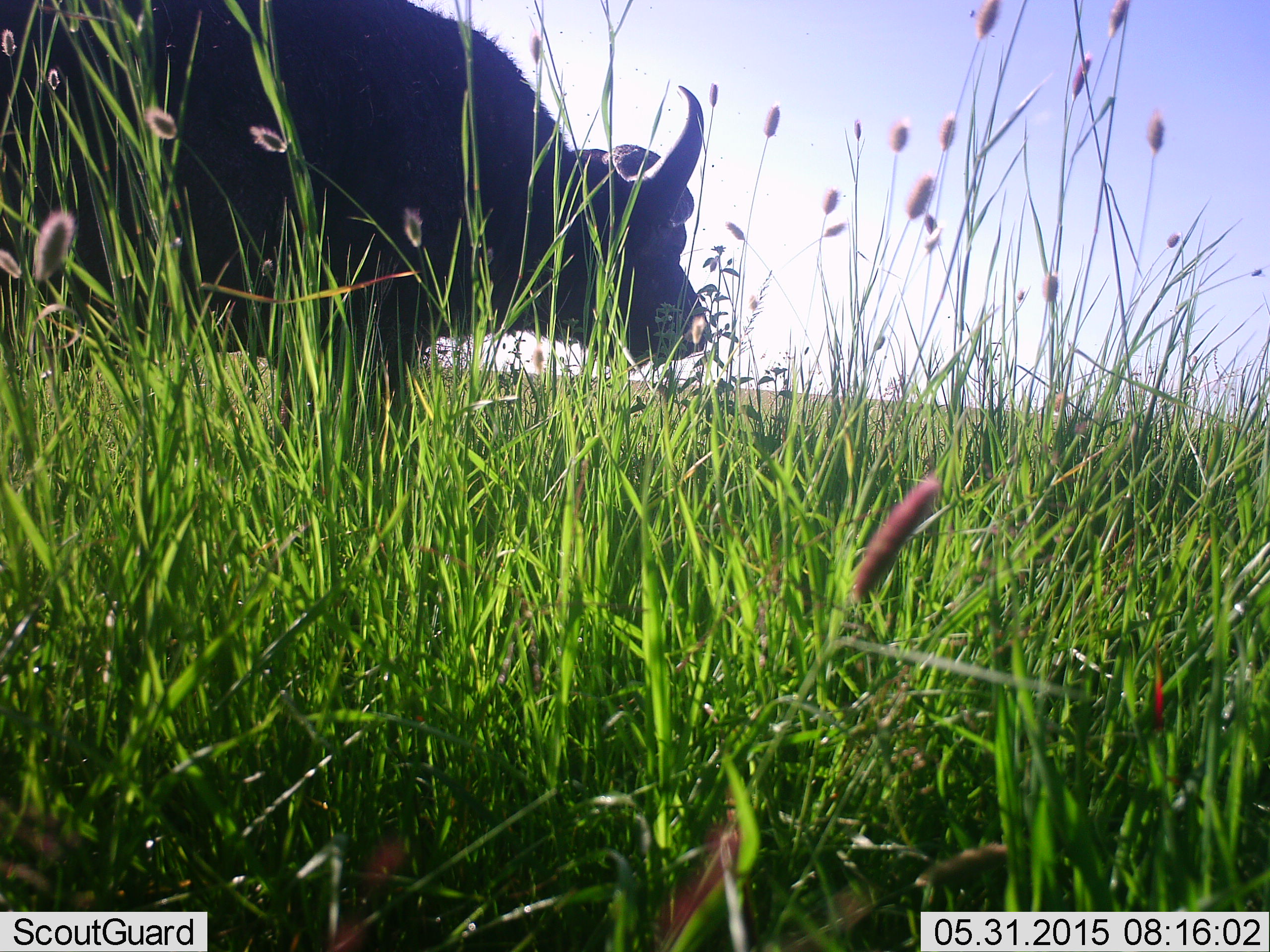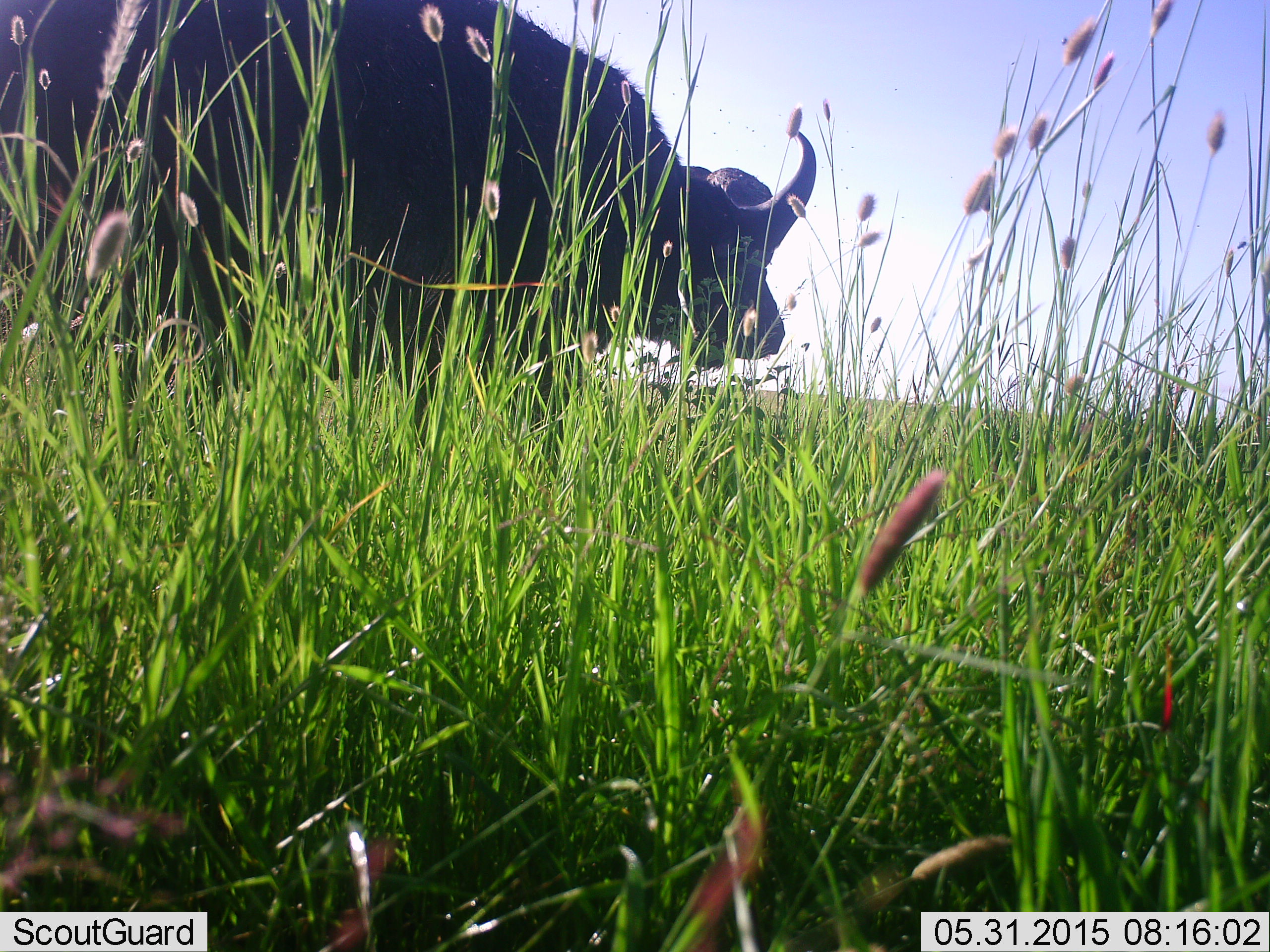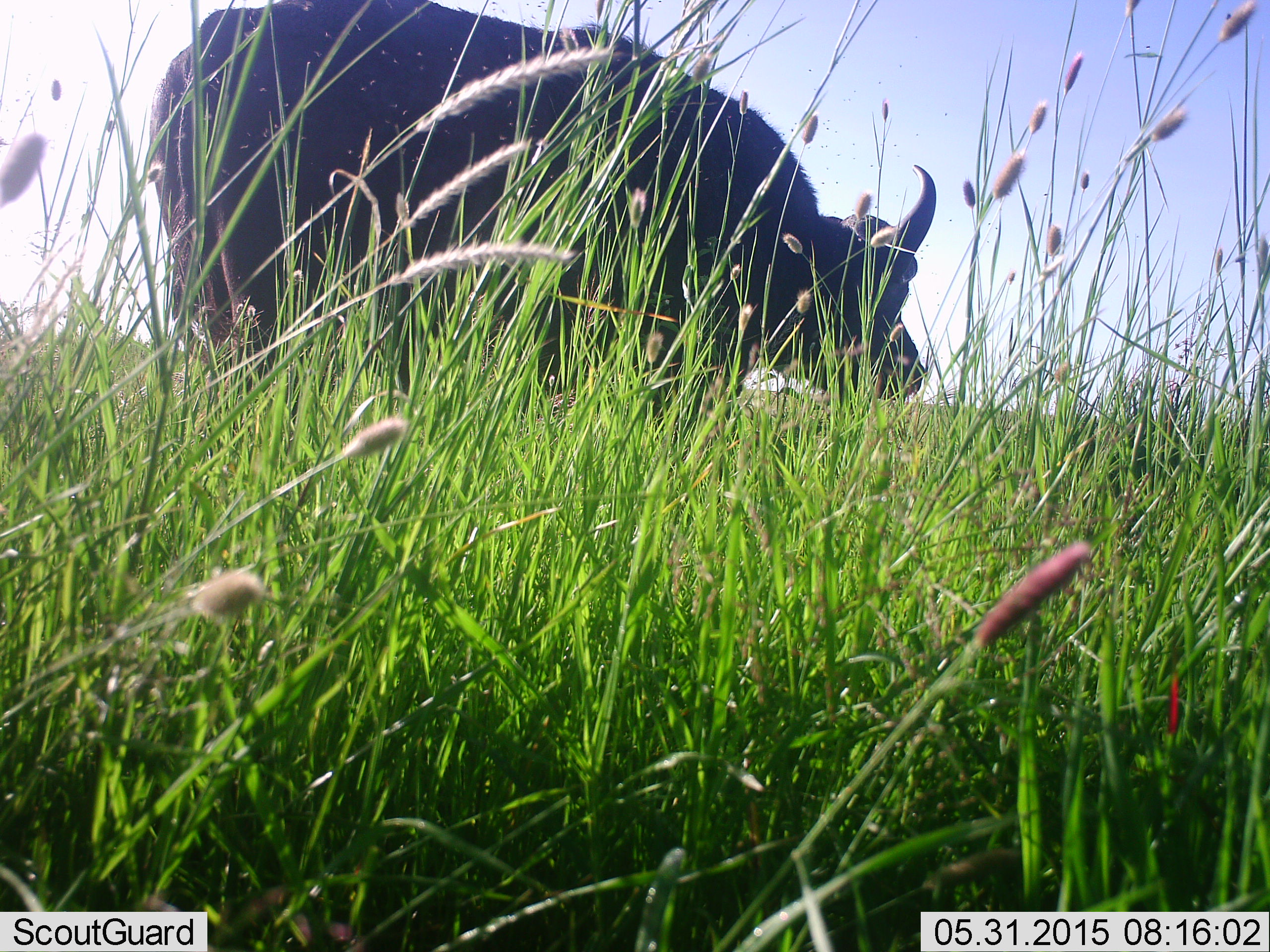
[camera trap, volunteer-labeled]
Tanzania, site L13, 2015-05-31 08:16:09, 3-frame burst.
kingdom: Animalia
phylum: Chordata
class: Mammalia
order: Artiodactyla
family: Bovidae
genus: Syncerus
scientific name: Syncerus caffer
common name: cape buffalo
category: buffalo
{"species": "buffalo (cape buffalo) (Syncerus caffer)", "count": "1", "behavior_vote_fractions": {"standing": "11%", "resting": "0%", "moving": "67%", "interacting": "0%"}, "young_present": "0%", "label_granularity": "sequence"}